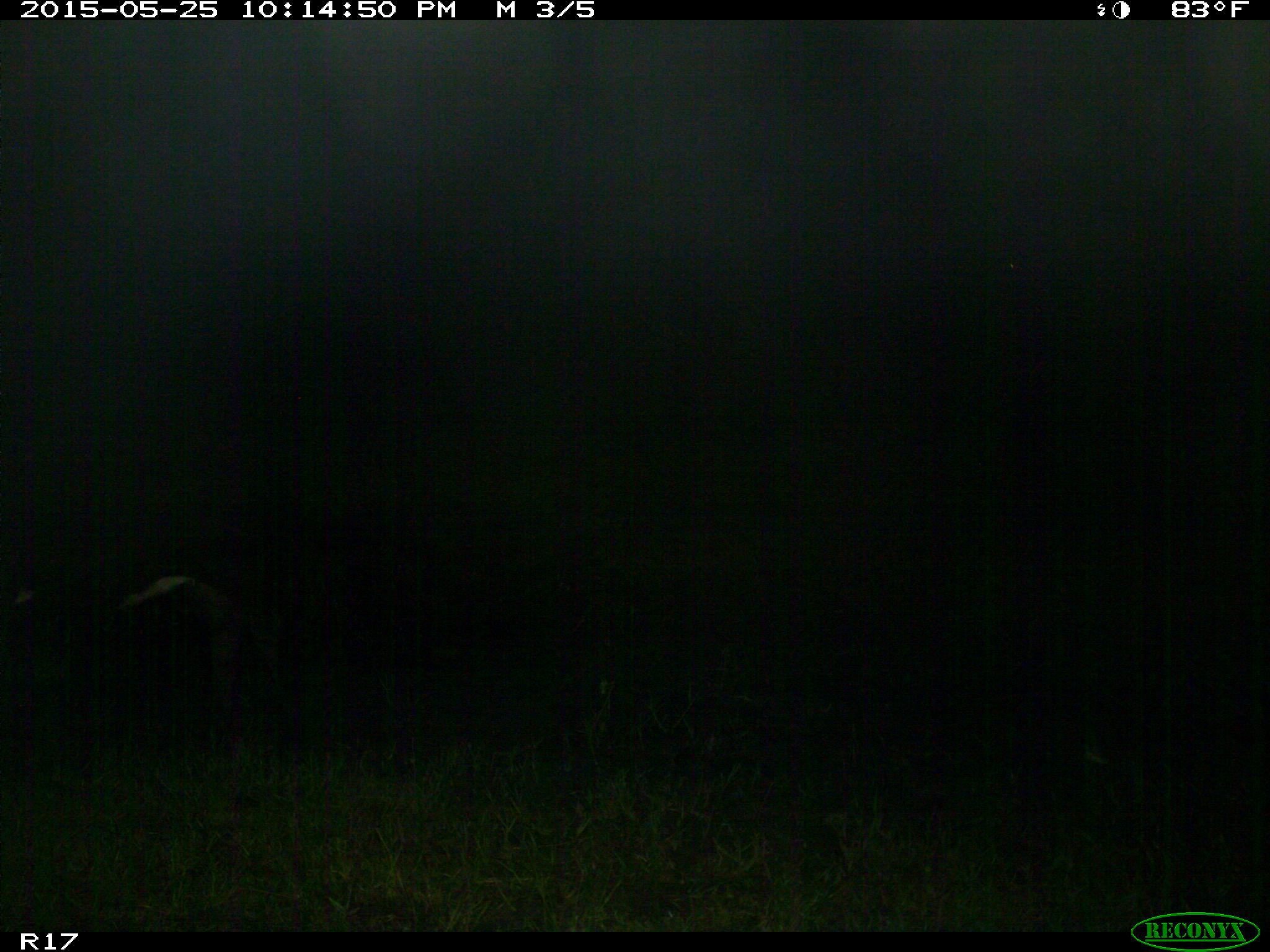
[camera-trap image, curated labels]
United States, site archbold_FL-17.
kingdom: Animalia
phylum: Chordata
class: Mammalia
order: Artiodactyla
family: Bovidae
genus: Bos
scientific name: Bos taurus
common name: domestic cow